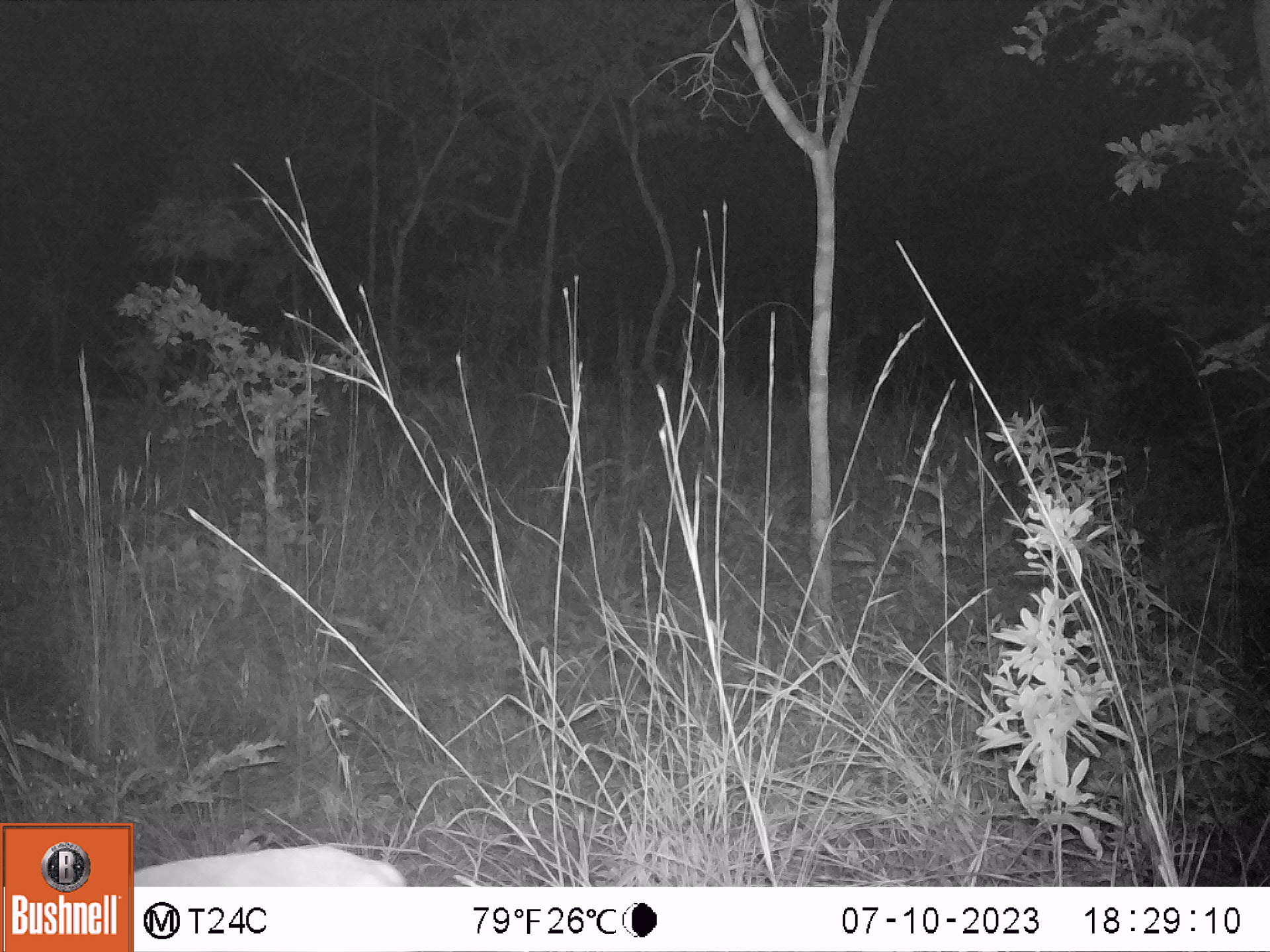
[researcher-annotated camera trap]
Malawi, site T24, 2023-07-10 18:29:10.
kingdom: Animalia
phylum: Chordata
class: Mammalia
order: Artiodactyla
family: Bovidae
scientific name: Antilopinae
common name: small antelope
Small antelope (Antilopinae), count 1.